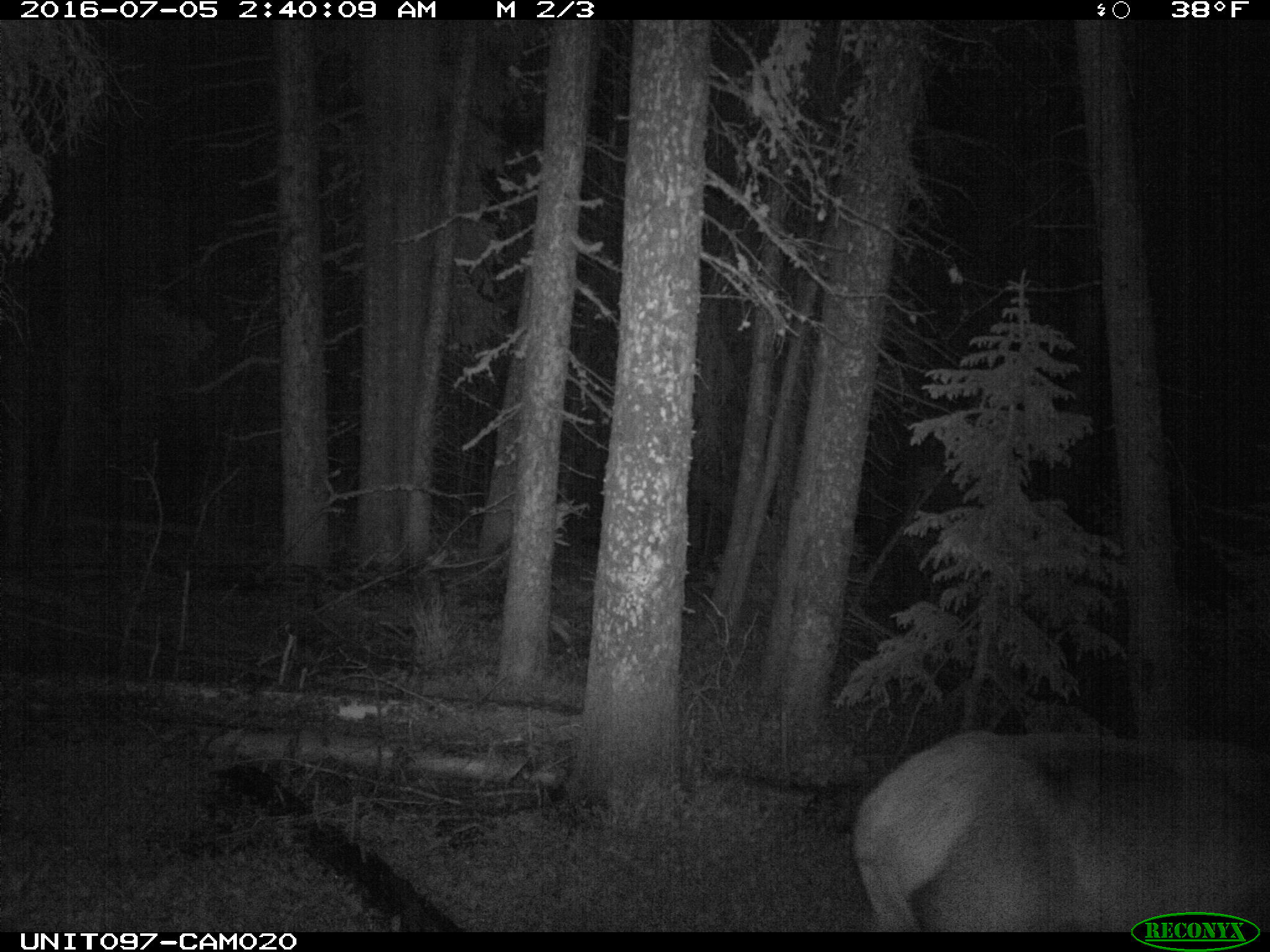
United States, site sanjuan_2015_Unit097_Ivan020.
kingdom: Animalia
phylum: Chordata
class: Mammalia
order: Artiodactyla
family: Cervidae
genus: Cervus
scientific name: Cervus elaphus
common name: red deer